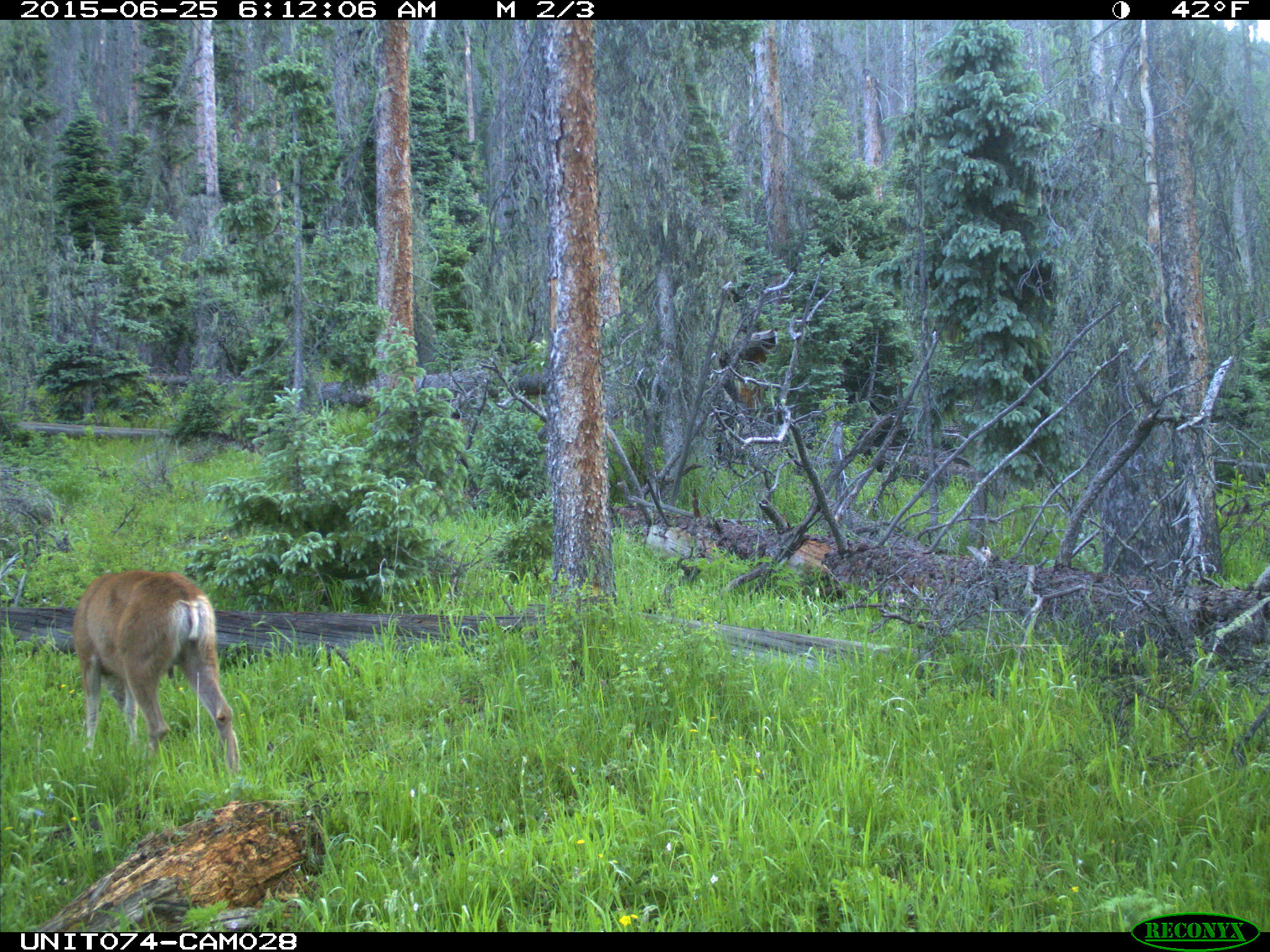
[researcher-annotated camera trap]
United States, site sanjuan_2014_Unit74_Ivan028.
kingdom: Animalia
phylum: Chordata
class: Mammalia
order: Artiodactyla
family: Cervidae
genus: Odocoileus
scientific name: Odocoileus hemionus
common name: mule deer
Odocoileus hemionus (mule deer).